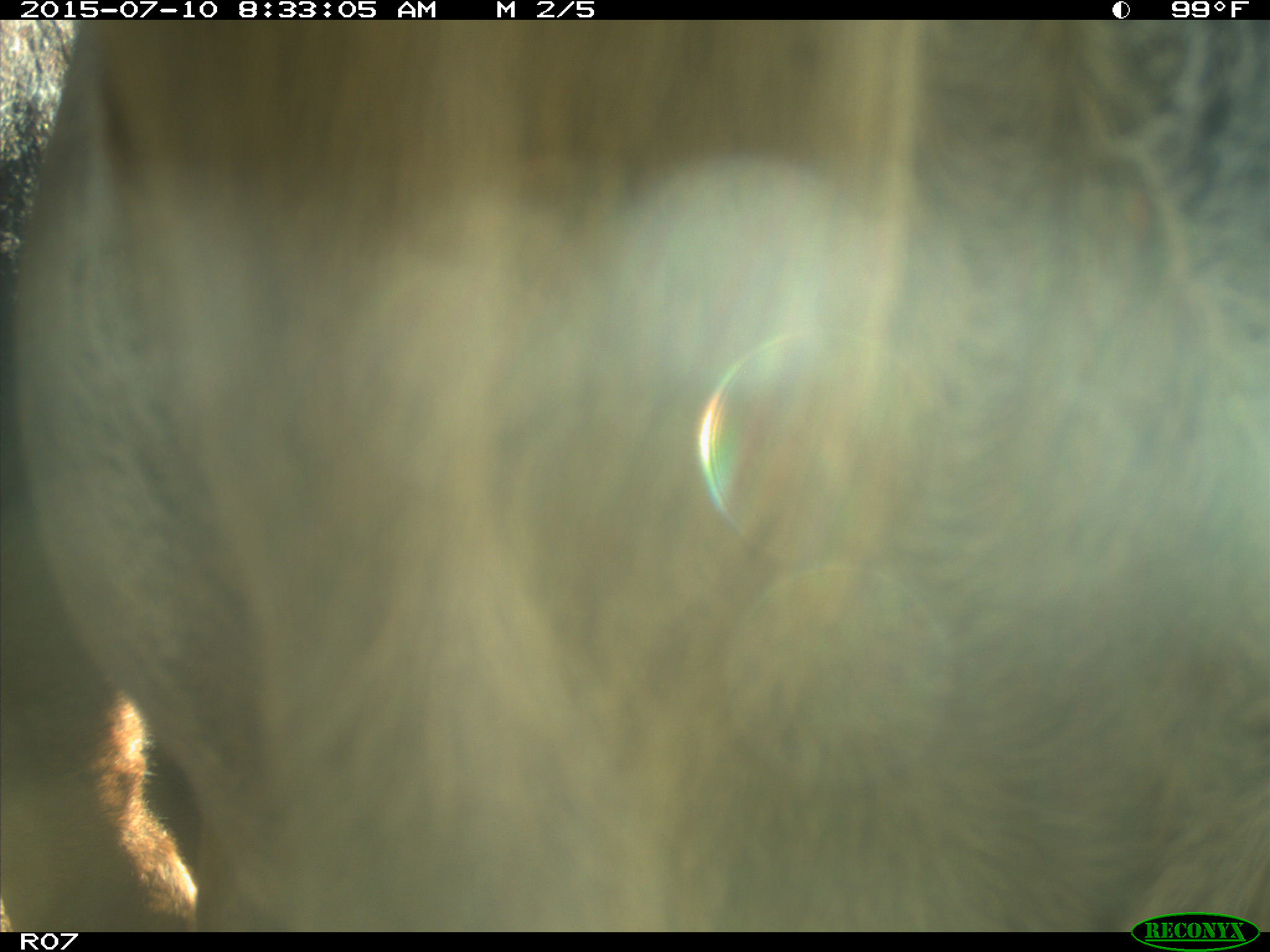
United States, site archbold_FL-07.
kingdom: Animalia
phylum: Chordata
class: Mammalia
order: Artiodactyla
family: Bovidae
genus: Bos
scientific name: Bos taurus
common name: domestic cow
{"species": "Bos taurus (domestic cow)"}